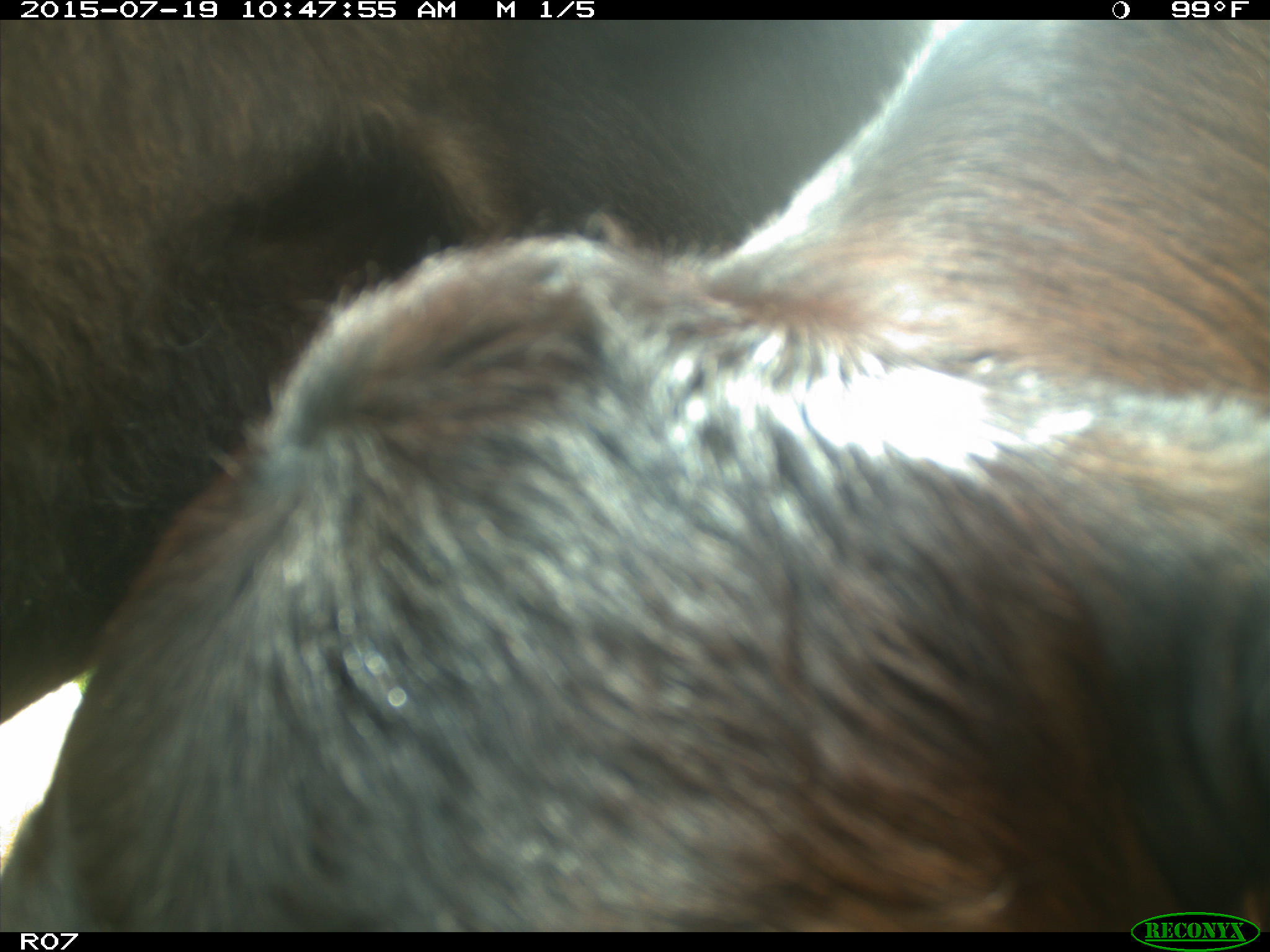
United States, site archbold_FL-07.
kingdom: Animalia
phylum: Chordata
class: Mammalia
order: Artiodactyla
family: Bovidae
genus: Bos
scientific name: Bos taurus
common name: domestic cow